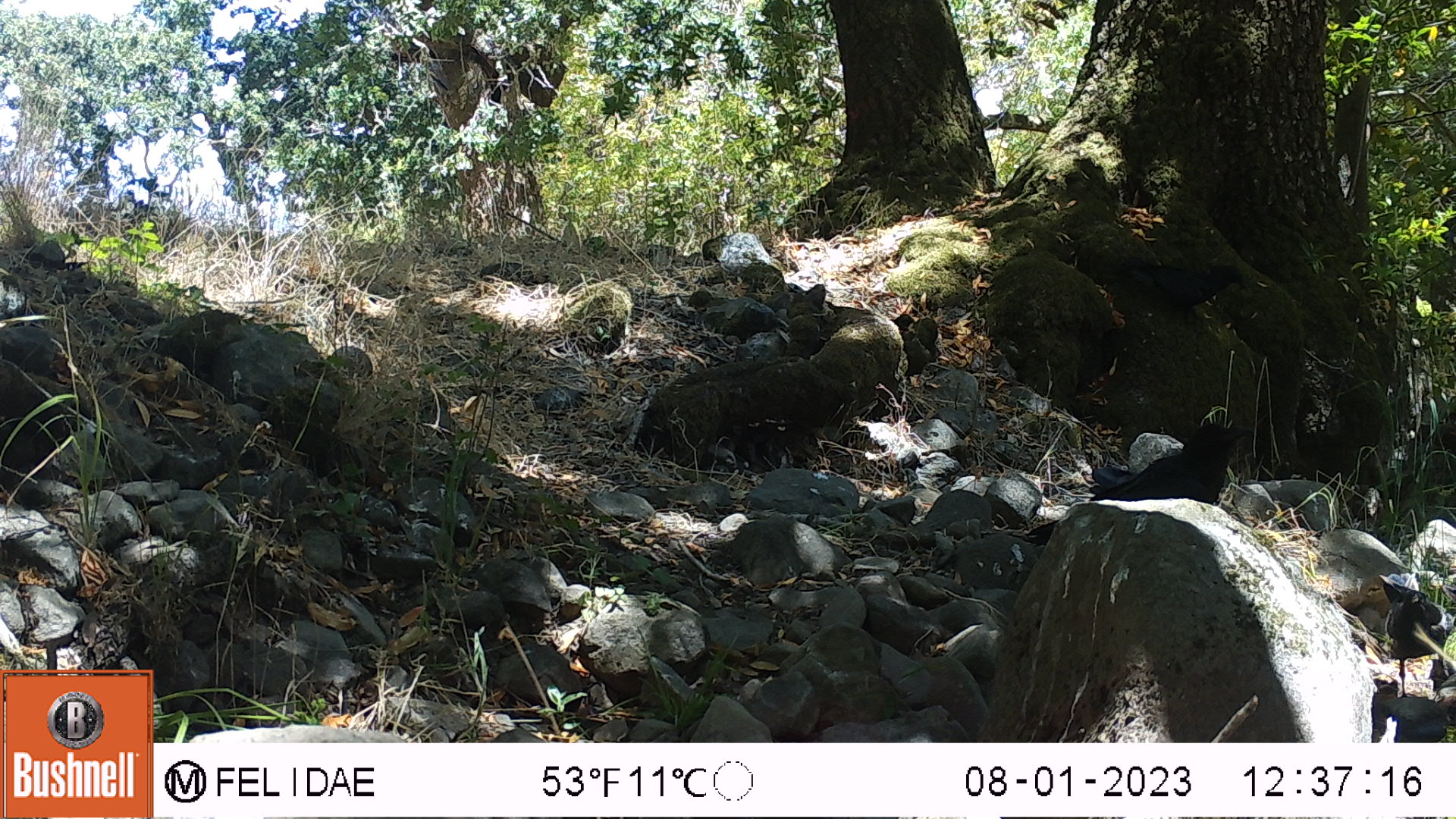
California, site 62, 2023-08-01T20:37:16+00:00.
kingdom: Animalia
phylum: Chordata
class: Aves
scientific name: Aves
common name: bird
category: unknown bird